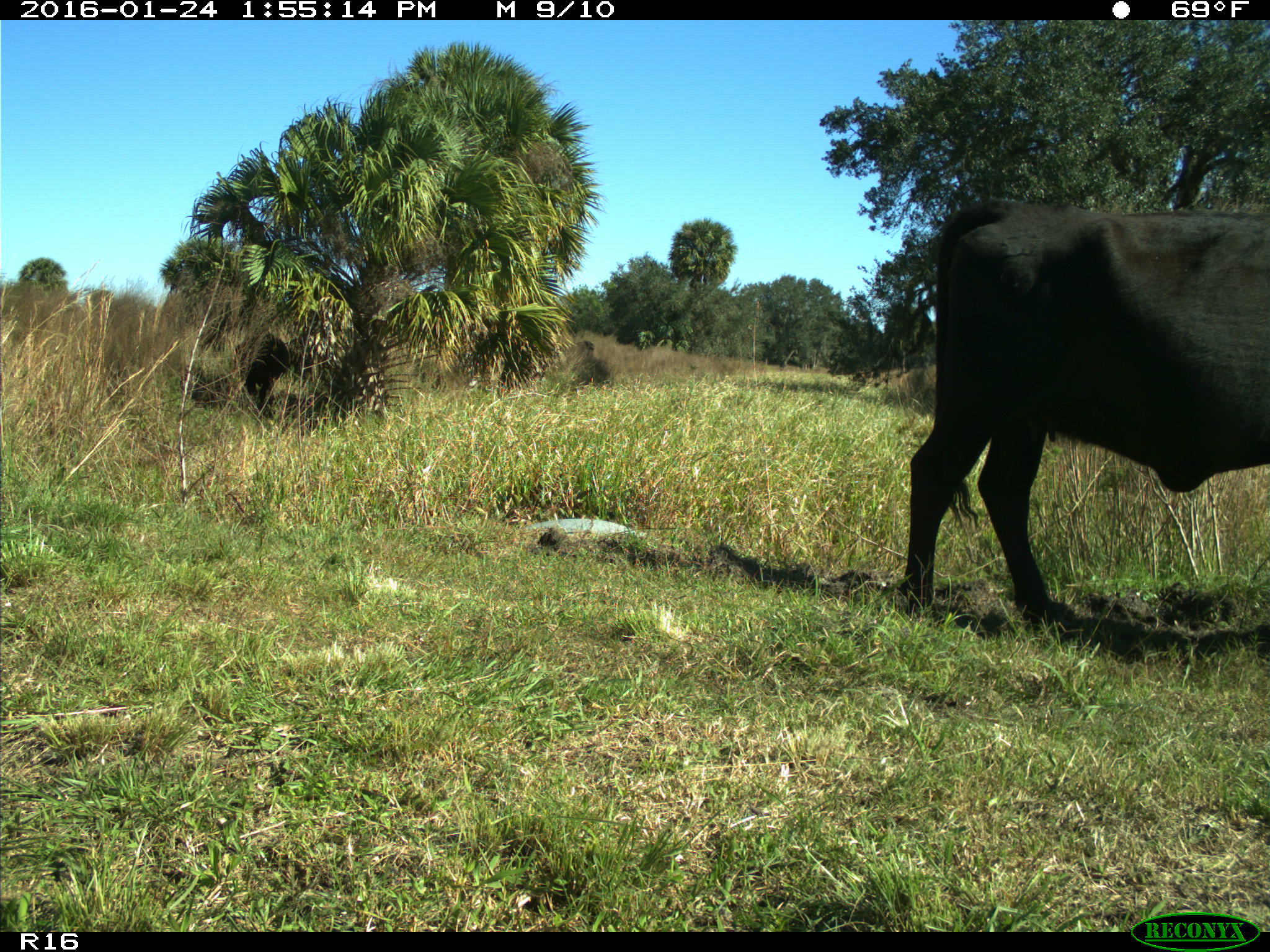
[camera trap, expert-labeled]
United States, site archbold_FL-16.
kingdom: Animalia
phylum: Chordata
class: Mammalia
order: Artiodactyla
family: Bovidae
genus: Bos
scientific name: Bos taurus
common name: domestic cow